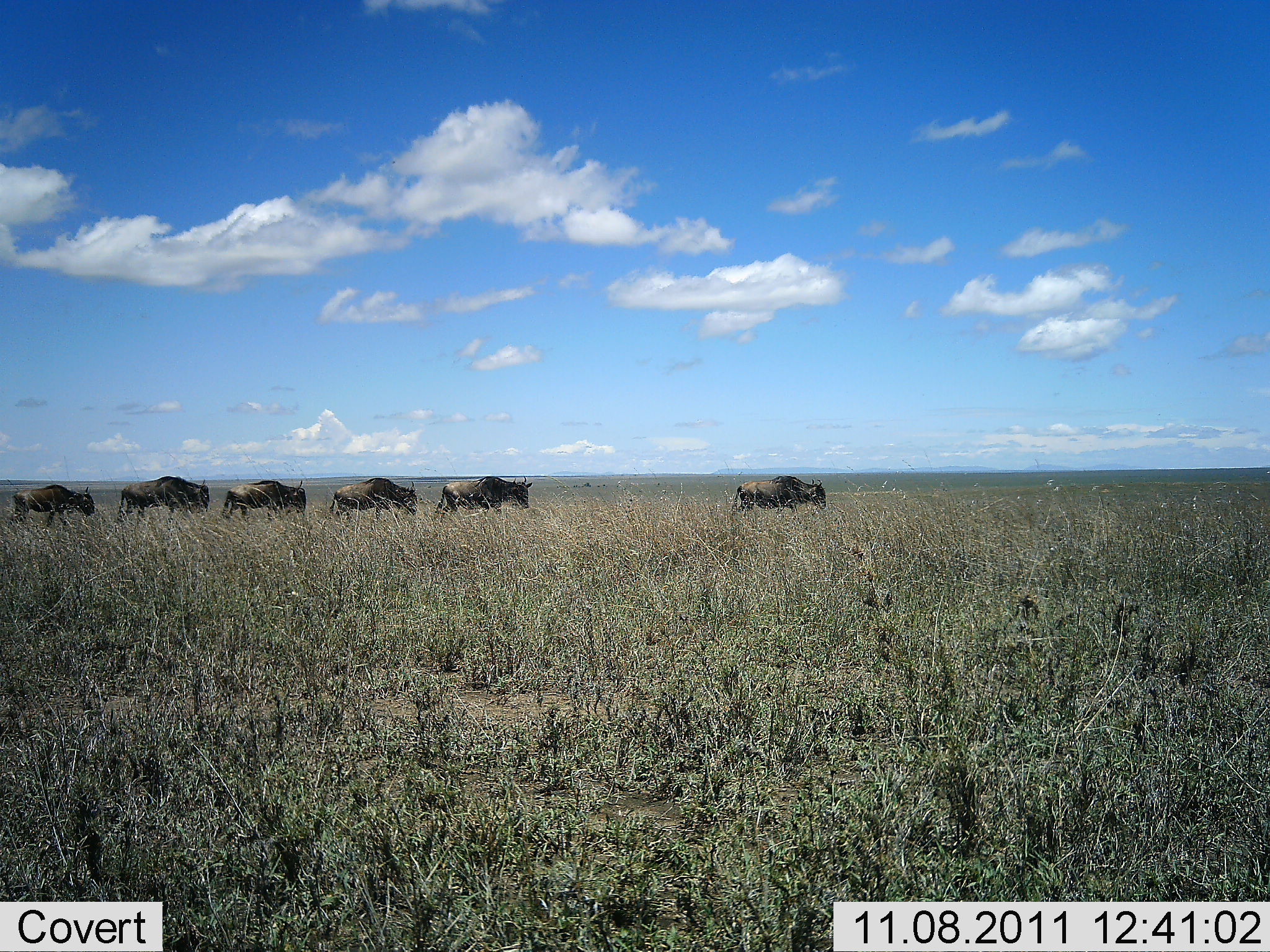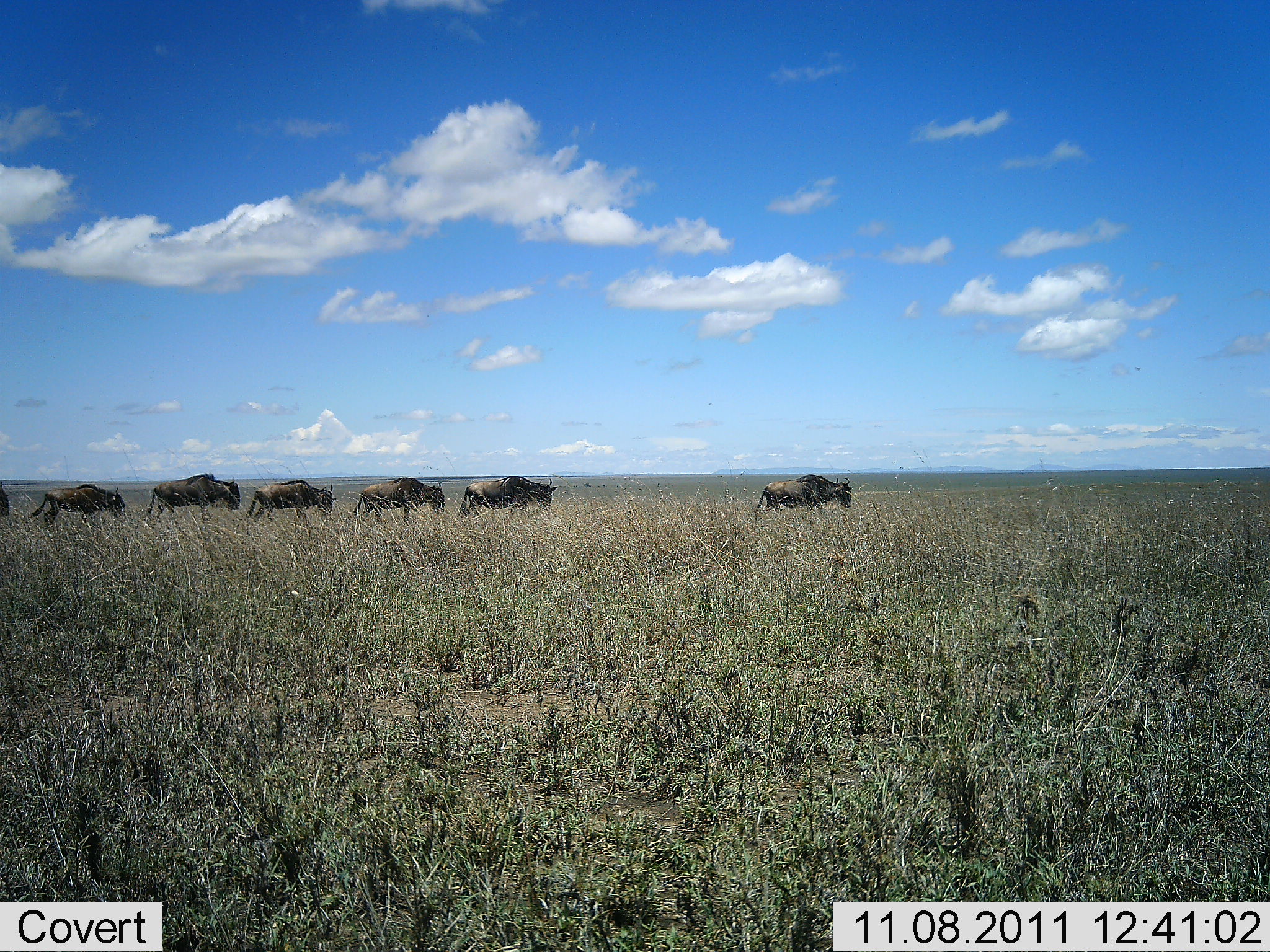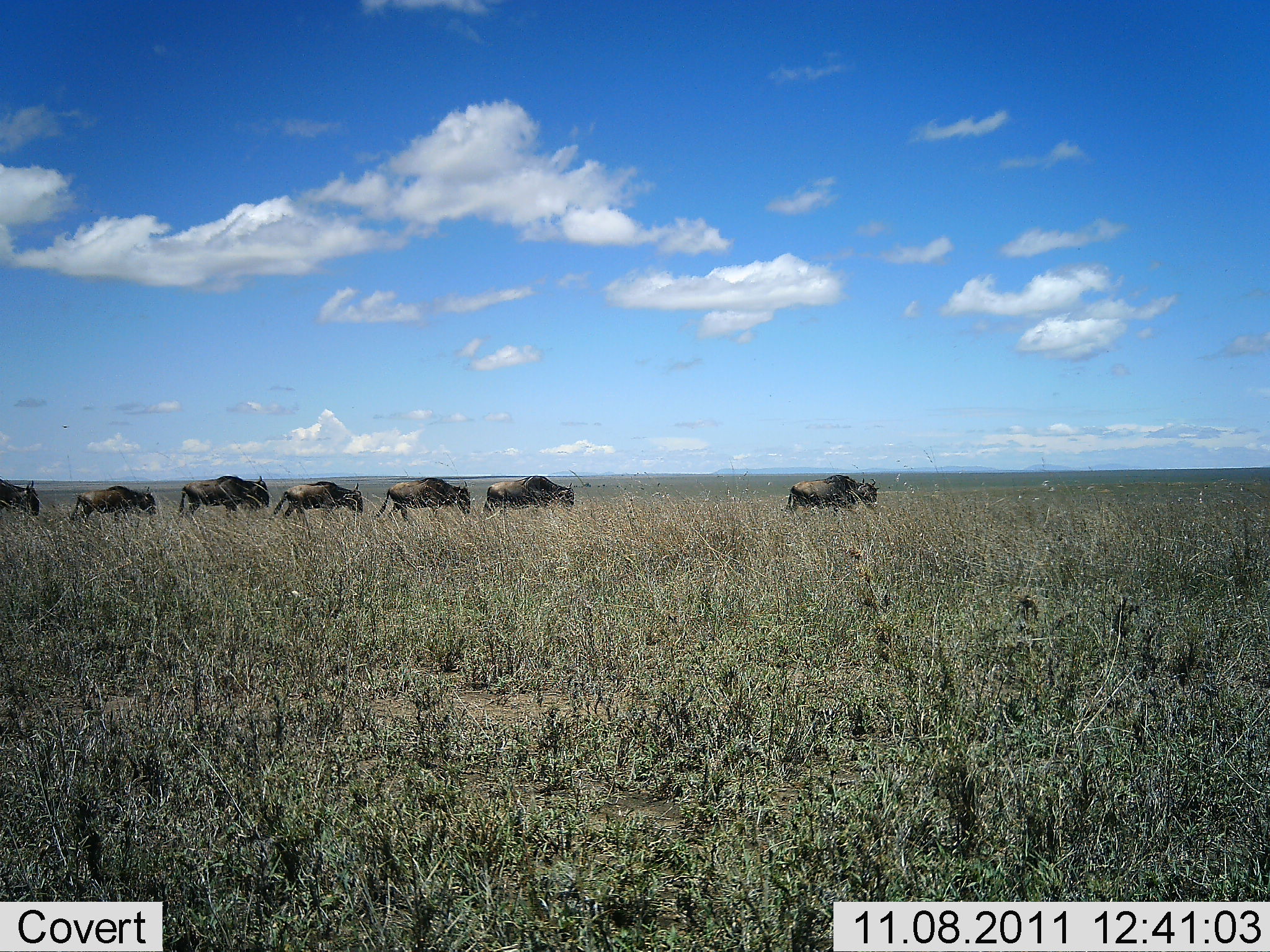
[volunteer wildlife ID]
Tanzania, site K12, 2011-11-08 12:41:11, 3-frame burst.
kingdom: Animalia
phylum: Chordata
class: Mammalia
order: Artiodactyla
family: Bovidae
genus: Connochaetes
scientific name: Connochaetes taurinus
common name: blue wildebeest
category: wildebeest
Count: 7.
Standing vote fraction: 0%.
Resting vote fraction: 0%.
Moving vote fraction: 100%.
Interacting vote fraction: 0%.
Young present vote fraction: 0%.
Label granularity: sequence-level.